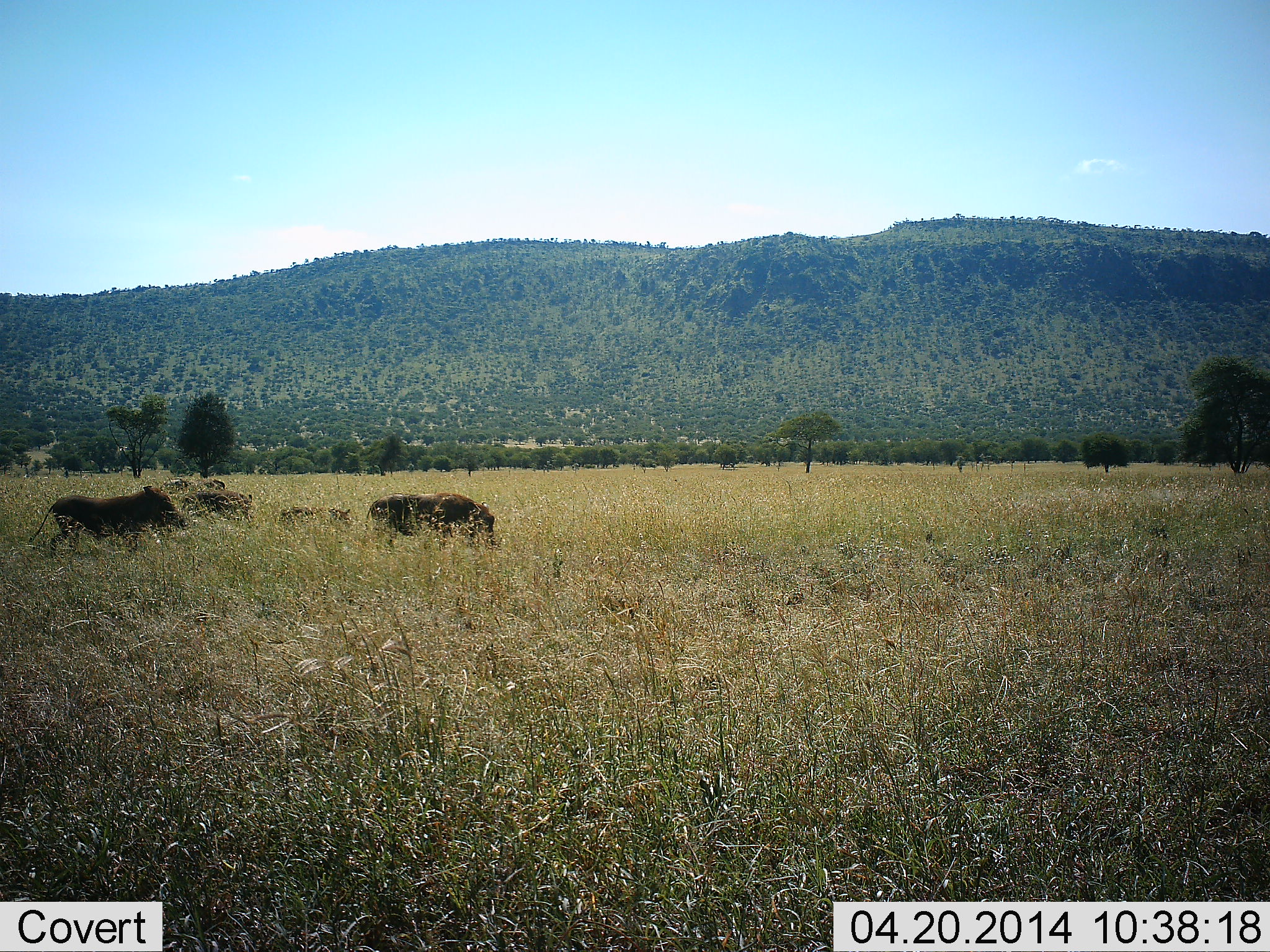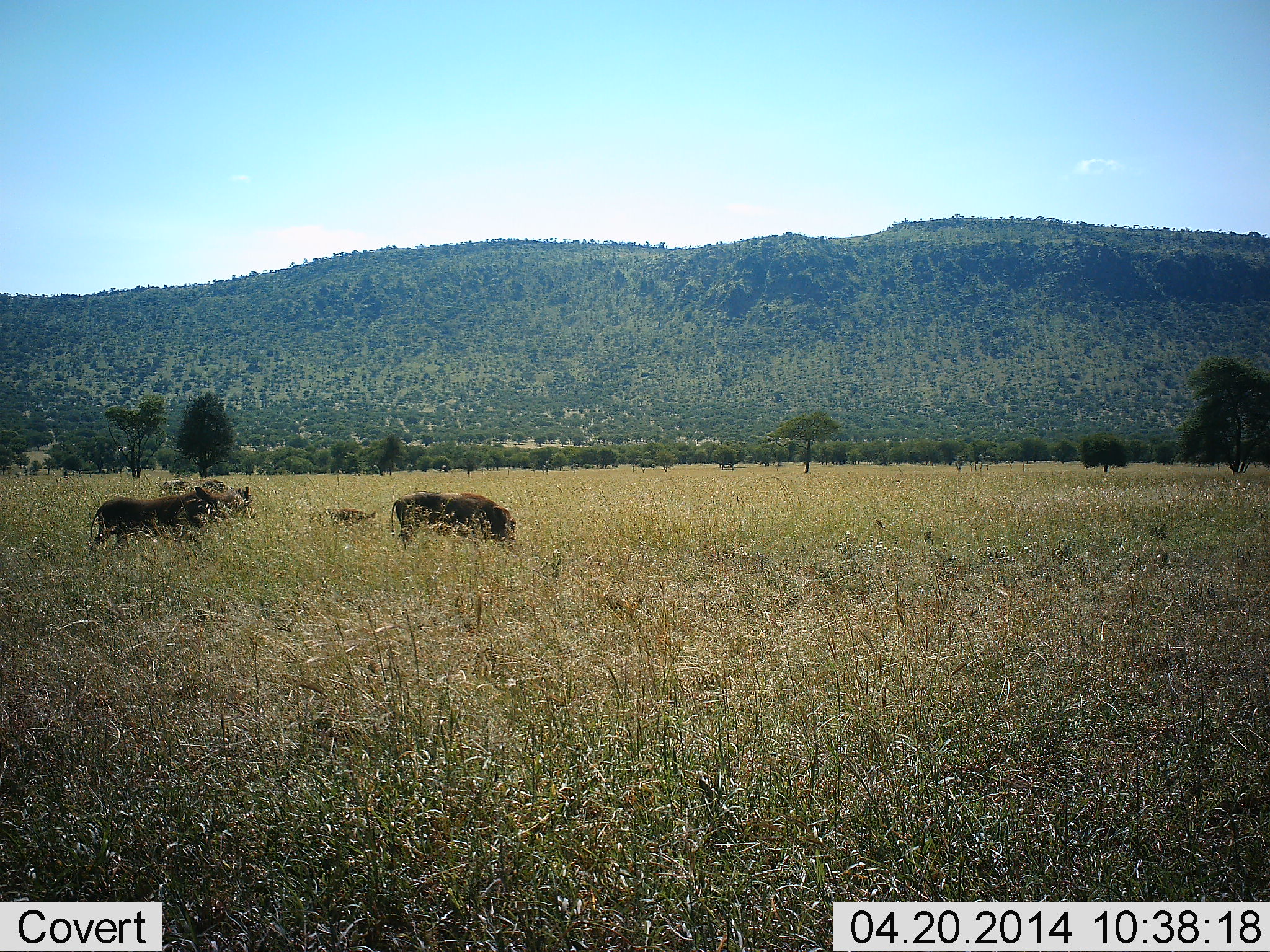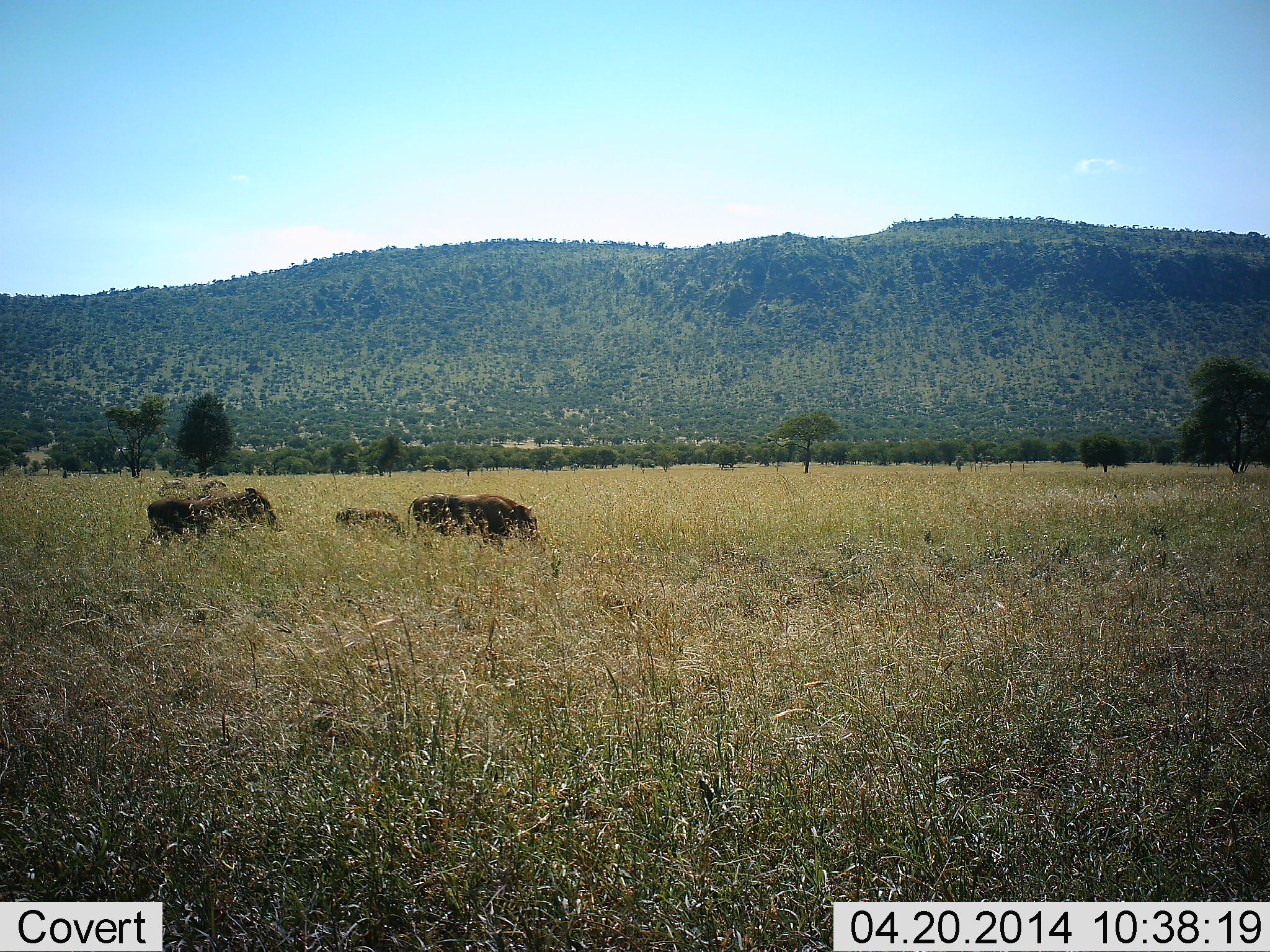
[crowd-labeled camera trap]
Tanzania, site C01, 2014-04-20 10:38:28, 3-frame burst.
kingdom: Animalia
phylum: Chordata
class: Mammalia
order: Artiodactyla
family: Suidae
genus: Phacochoerus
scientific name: Phacochoerus africanus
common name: warthog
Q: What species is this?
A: Warthog (Phacochoerus africanus).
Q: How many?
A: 4.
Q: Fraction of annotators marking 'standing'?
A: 16%.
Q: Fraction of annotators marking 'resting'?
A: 2%.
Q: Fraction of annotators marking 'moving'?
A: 94%.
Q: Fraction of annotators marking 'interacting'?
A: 0%.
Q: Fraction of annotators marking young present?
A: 57%.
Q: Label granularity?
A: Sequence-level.